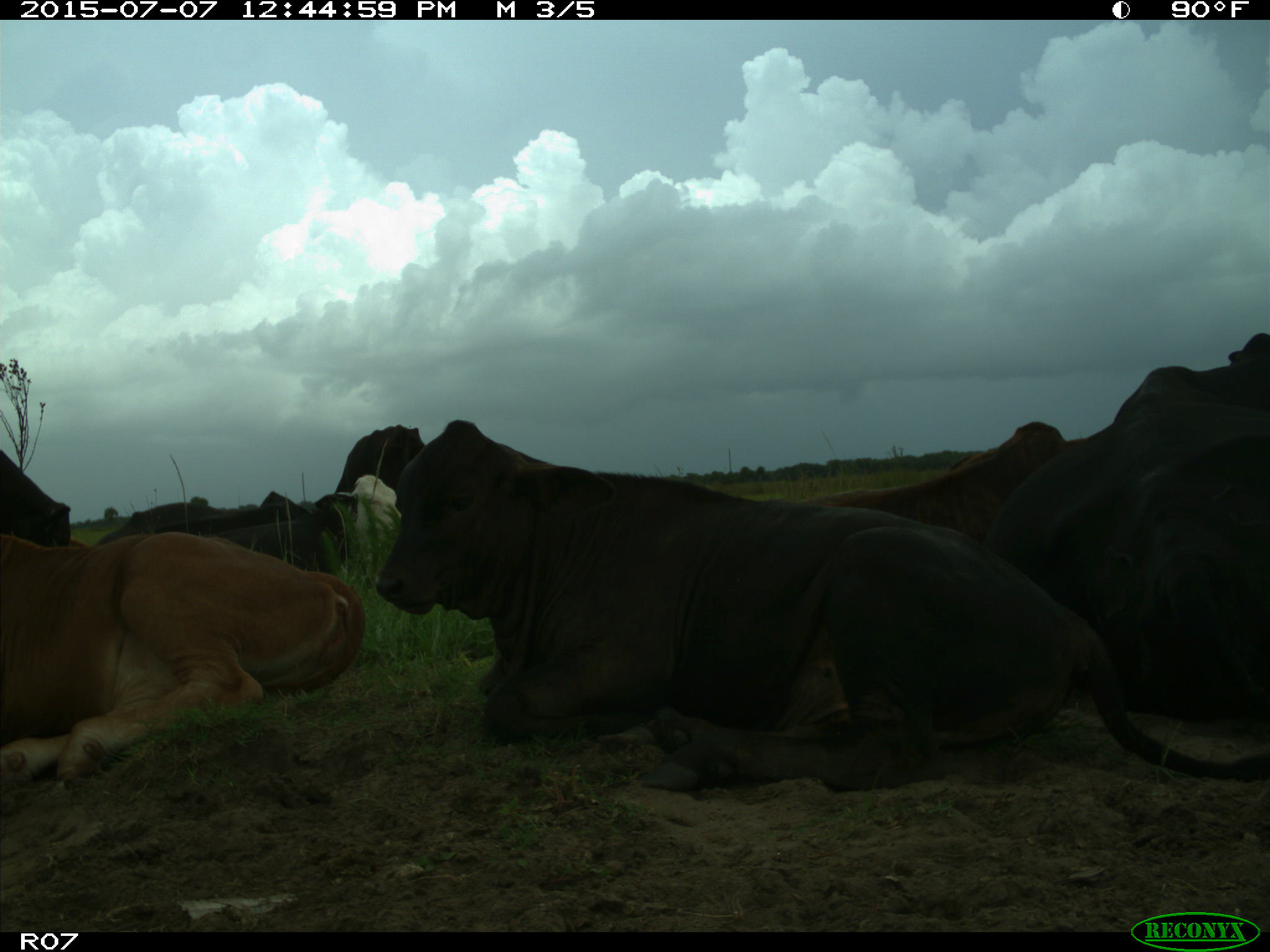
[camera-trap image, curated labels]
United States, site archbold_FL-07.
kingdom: Animalia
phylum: Chordata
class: Mammalia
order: Artiodactyla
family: Bovidae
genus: Bos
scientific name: Bos taurus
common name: domestic cow